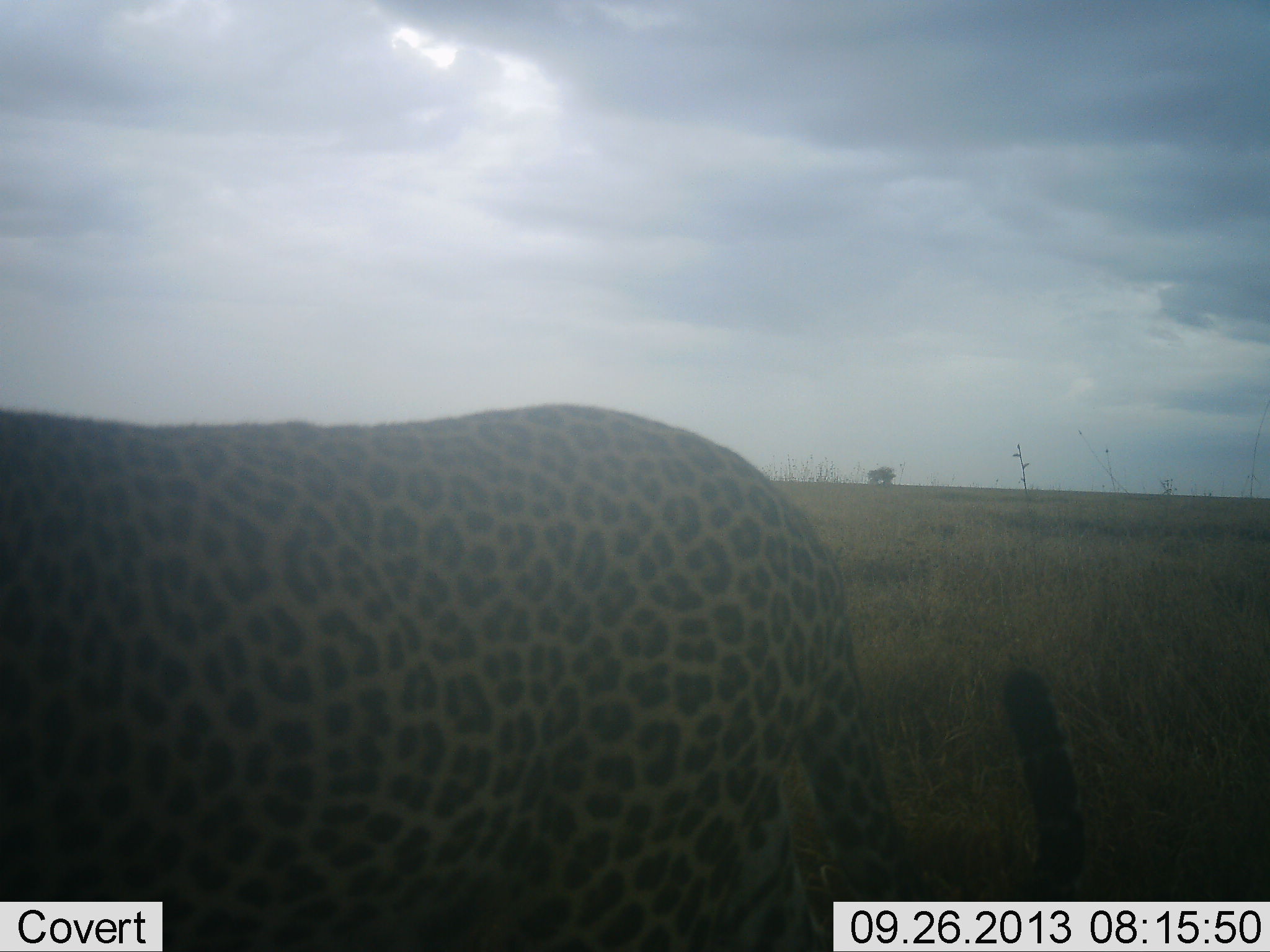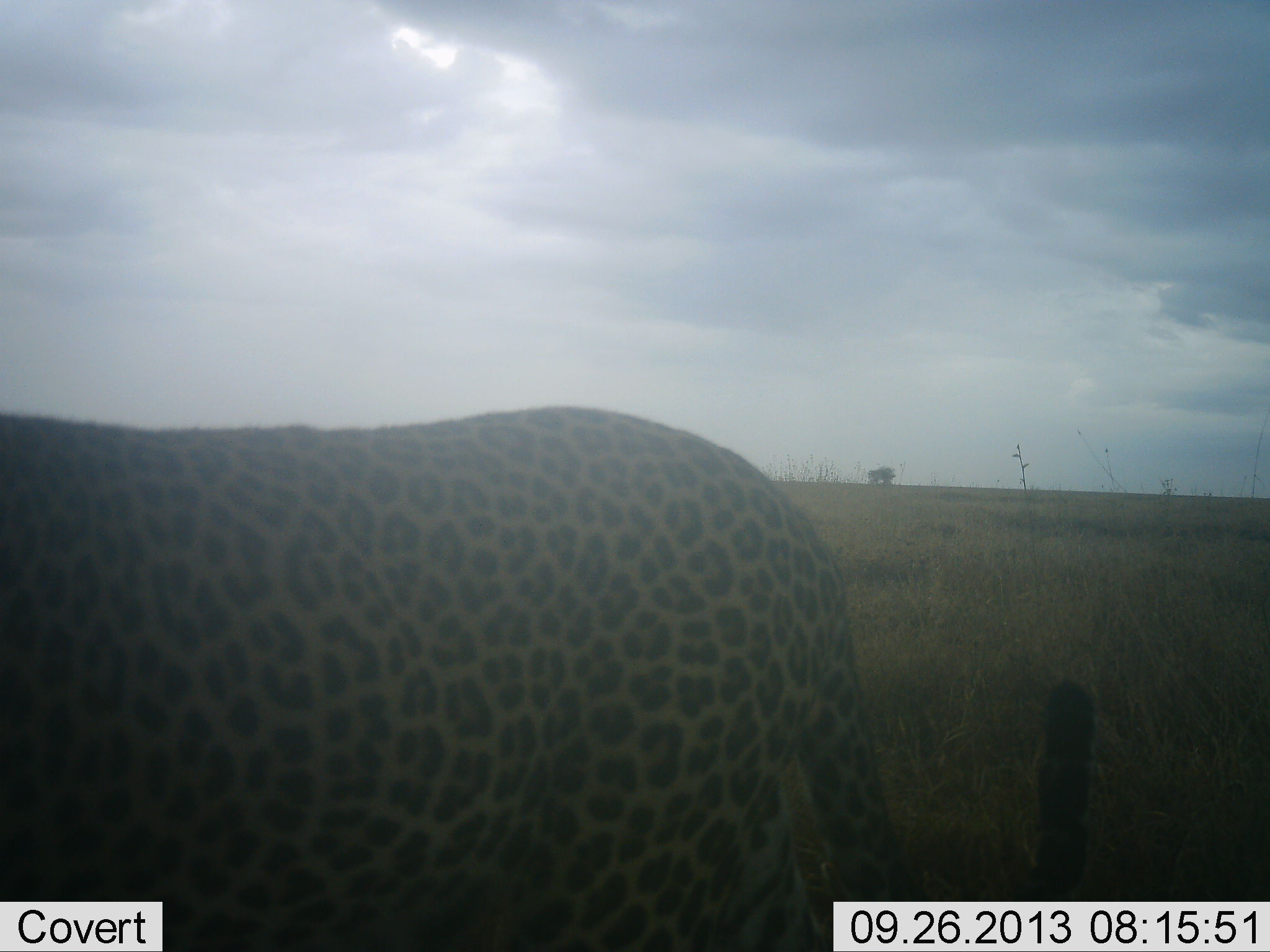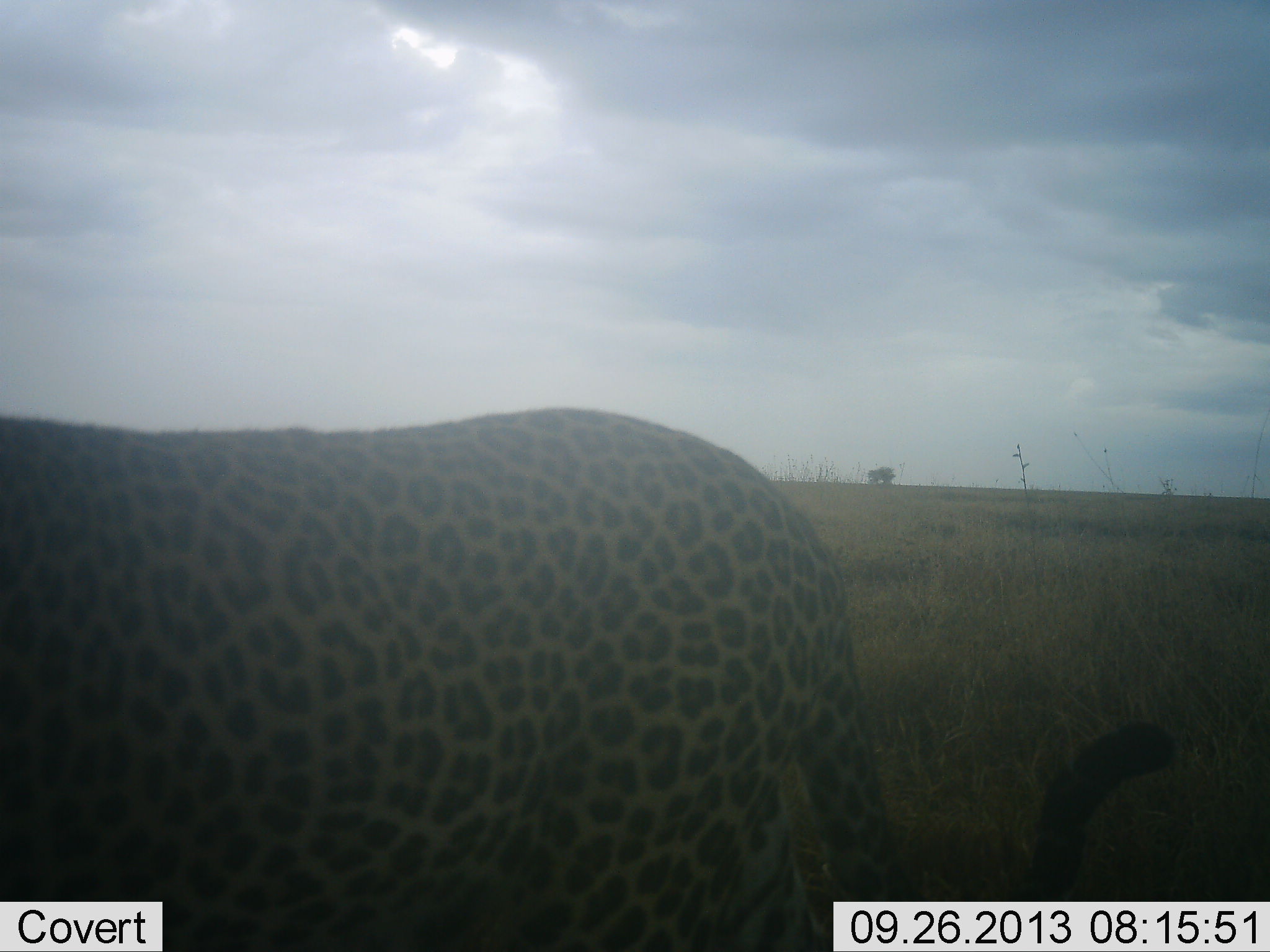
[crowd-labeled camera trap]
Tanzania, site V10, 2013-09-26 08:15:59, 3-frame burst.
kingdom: Animalia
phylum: Chordata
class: Mammalia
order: Carnivora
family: Felidae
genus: Panthera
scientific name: Panthera pardus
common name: leopard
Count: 1.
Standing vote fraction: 86%.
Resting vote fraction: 0%.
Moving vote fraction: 18%.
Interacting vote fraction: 0%.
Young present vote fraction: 0%.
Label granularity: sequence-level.